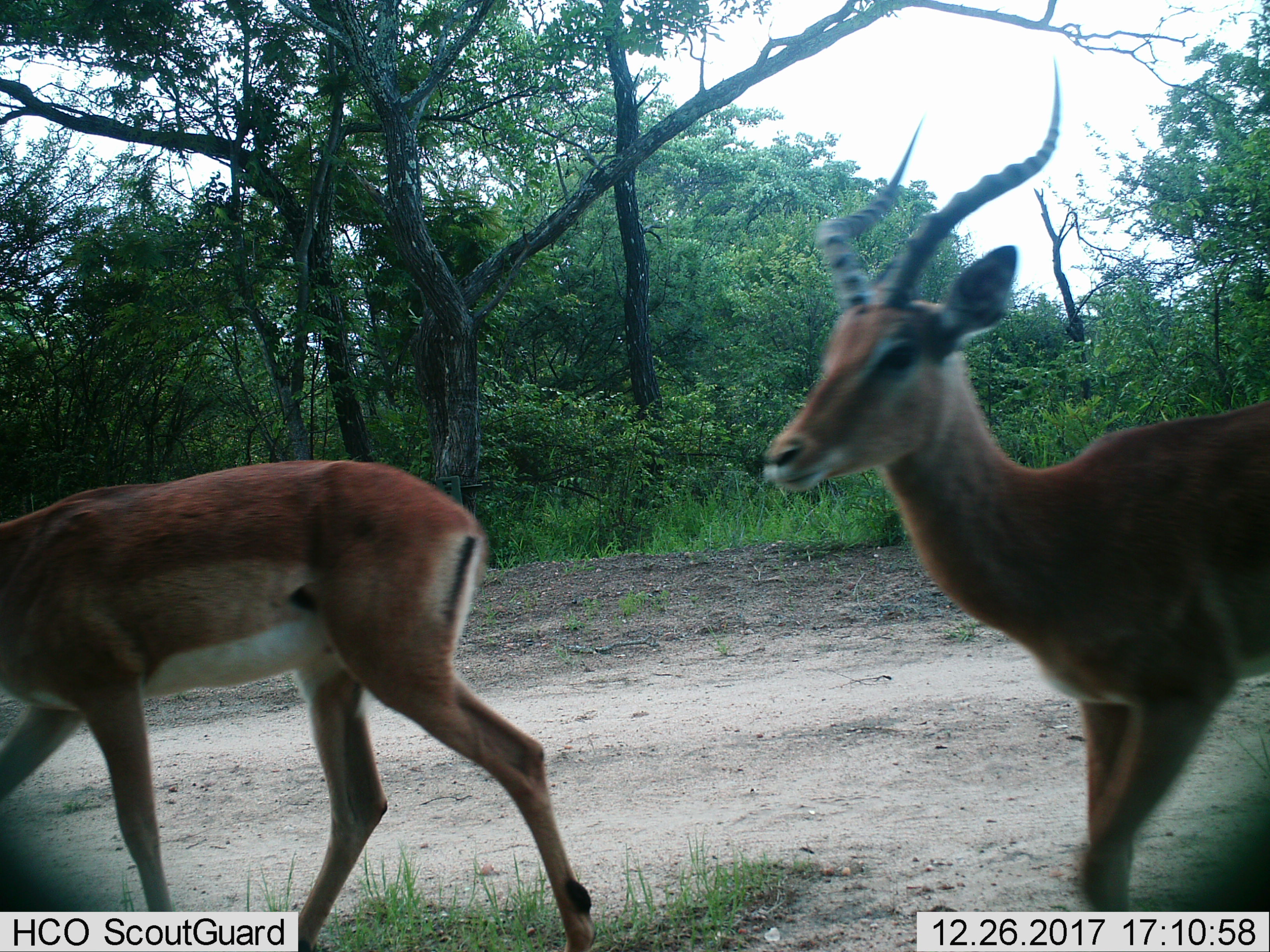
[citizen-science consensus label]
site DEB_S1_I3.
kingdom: Animalia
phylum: Chordata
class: Mammalia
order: Artiodactyla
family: Bovidae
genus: Aepyceros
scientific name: Aepyceros melampus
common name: impala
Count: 2.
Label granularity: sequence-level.